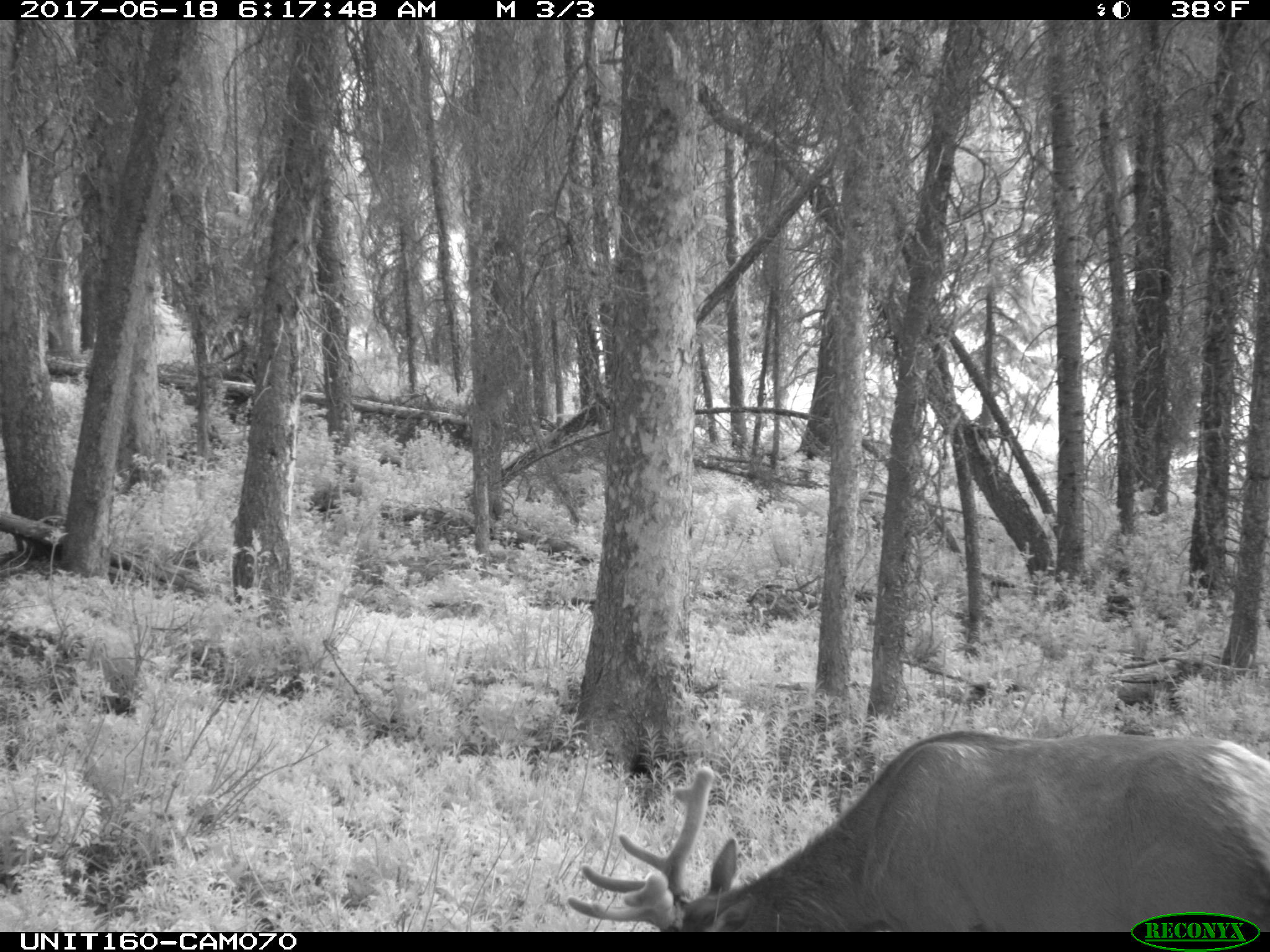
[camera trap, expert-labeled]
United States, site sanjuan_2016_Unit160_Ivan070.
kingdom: Animalia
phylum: Chordata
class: Mammalia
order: Artiodactyla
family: Cervidae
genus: Cervus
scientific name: Cervus elaphus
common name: red deer